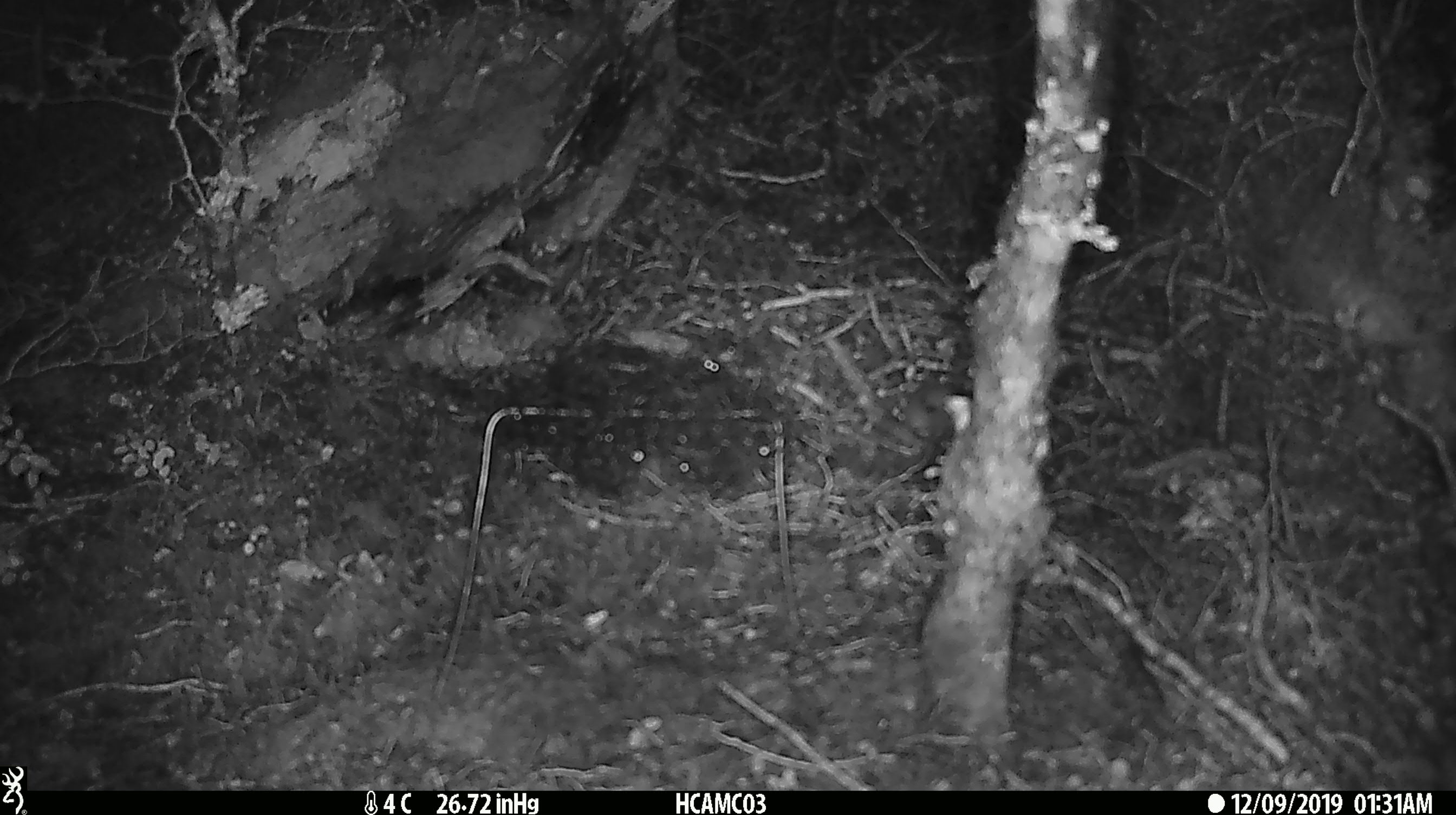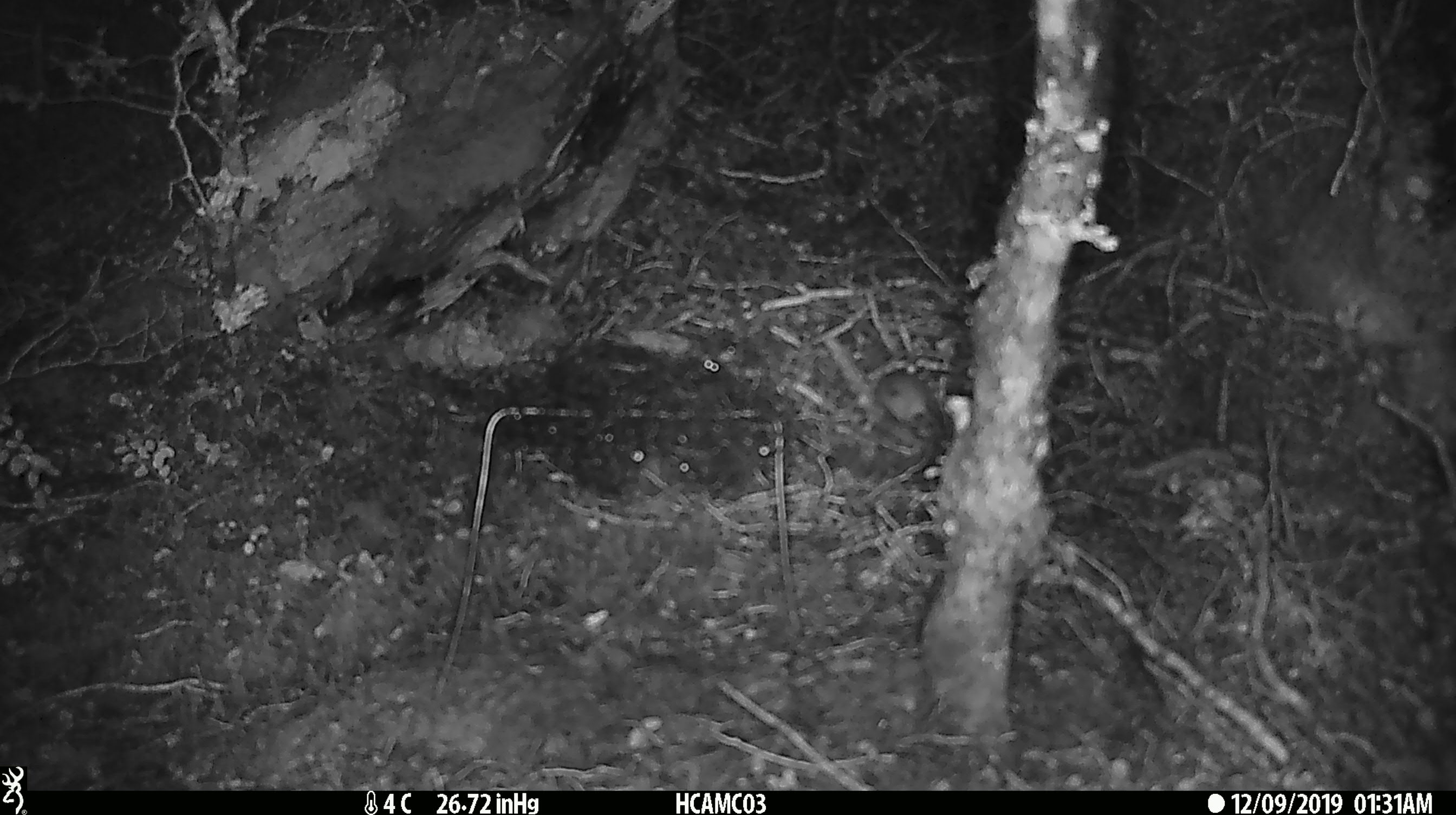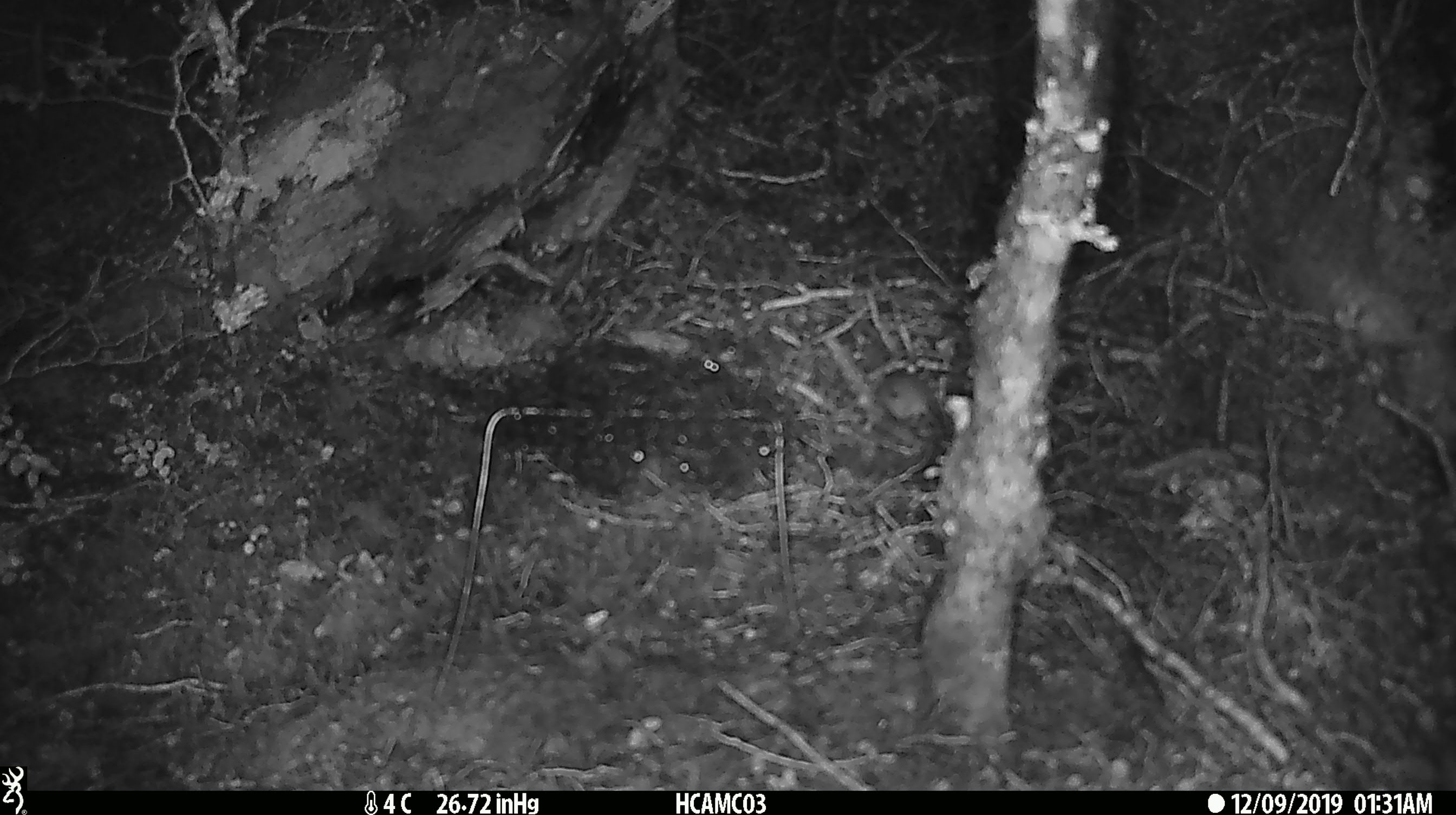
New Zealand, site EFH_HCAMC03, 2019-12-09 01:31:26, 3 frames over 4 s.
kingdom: Animalia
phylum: Chordata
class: Mammalia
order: Rodentia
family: Muridae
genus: Mus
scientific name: Mus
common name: mouse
Mouse (Mus).